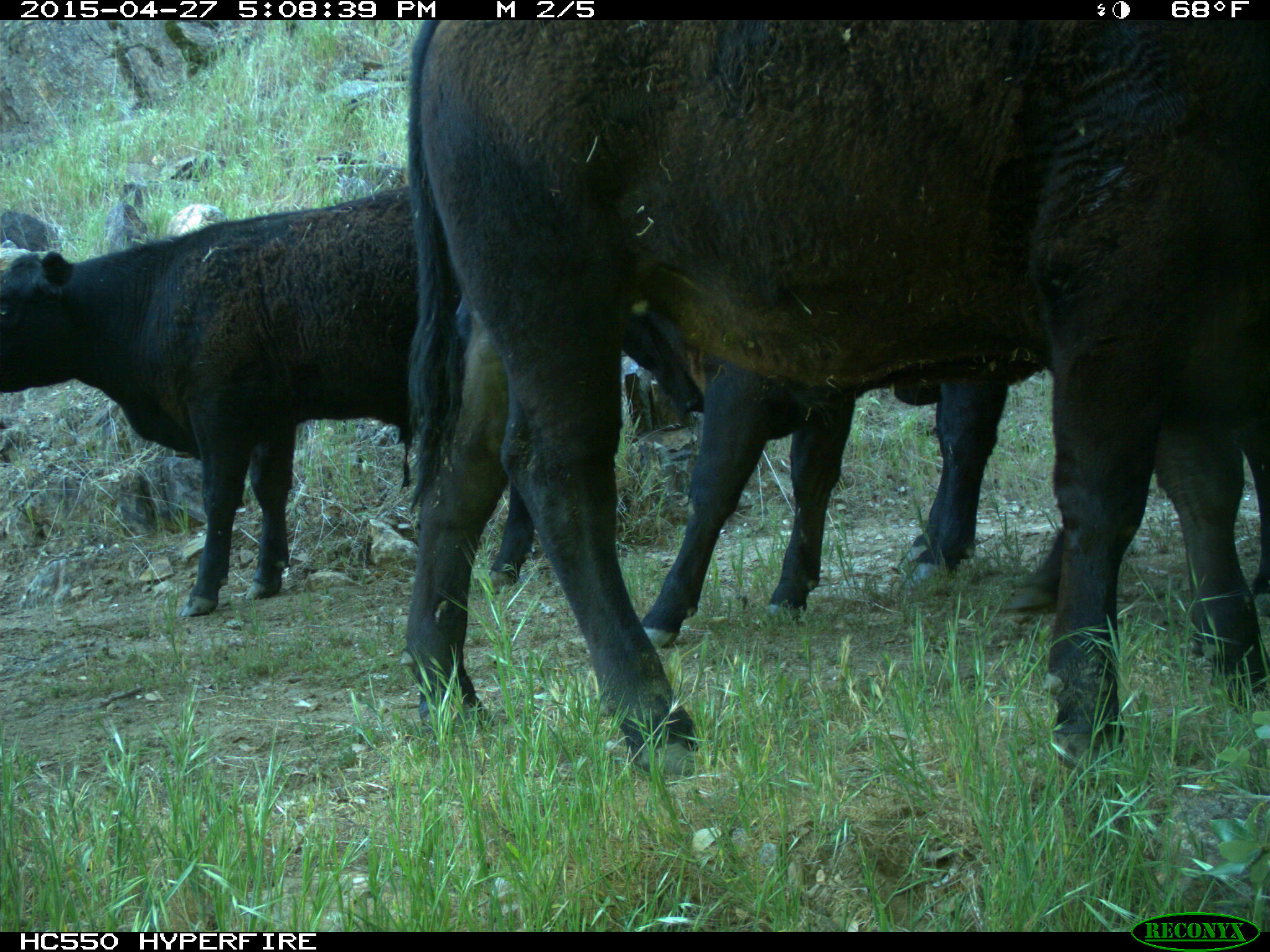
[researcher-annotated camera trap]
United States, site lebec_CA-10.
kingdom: Animalia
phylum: Chordata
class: Mammalia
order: Artiodactyla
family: Bovidae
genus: Bos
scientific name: Bos taurus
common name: domestic cow